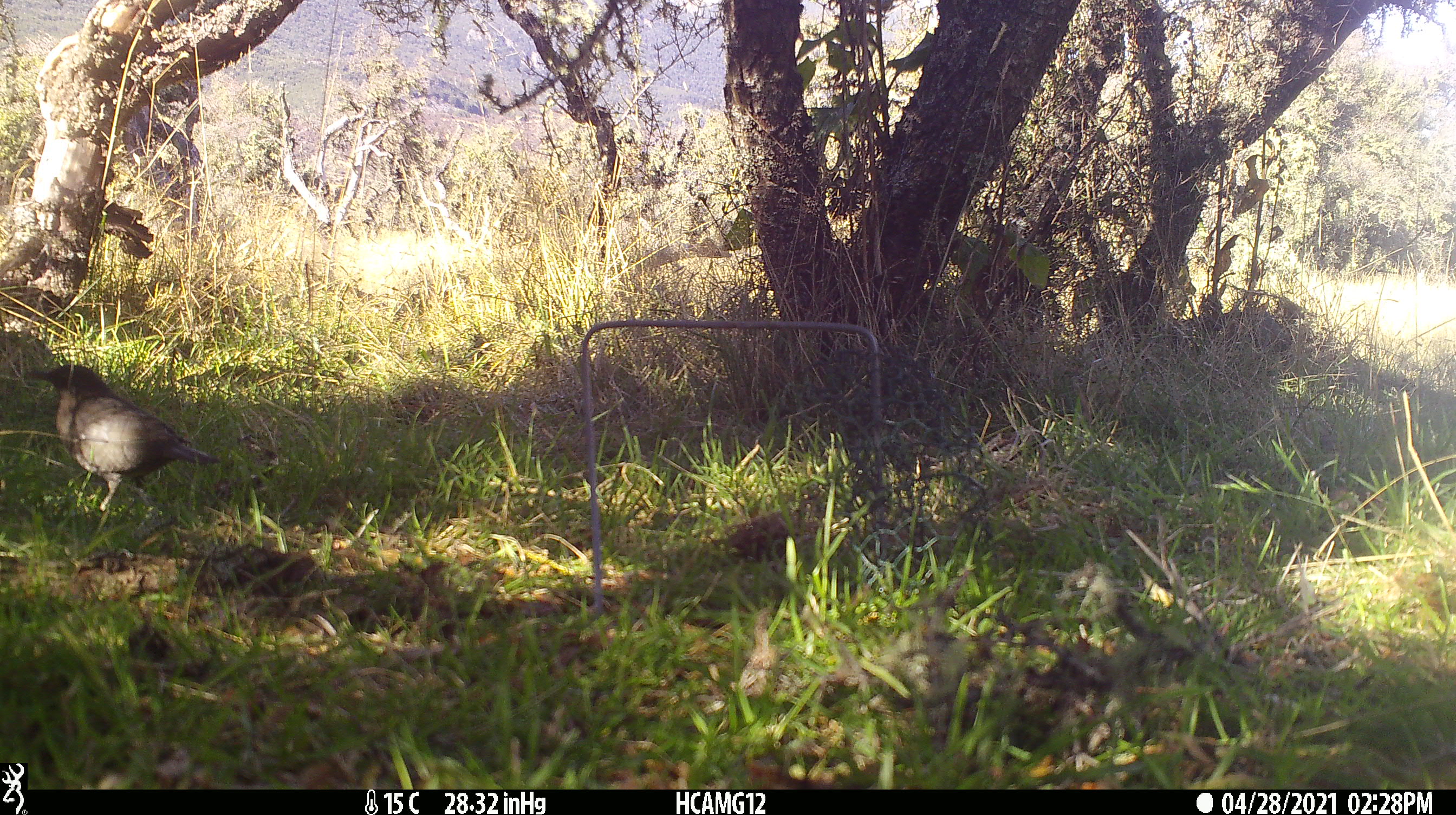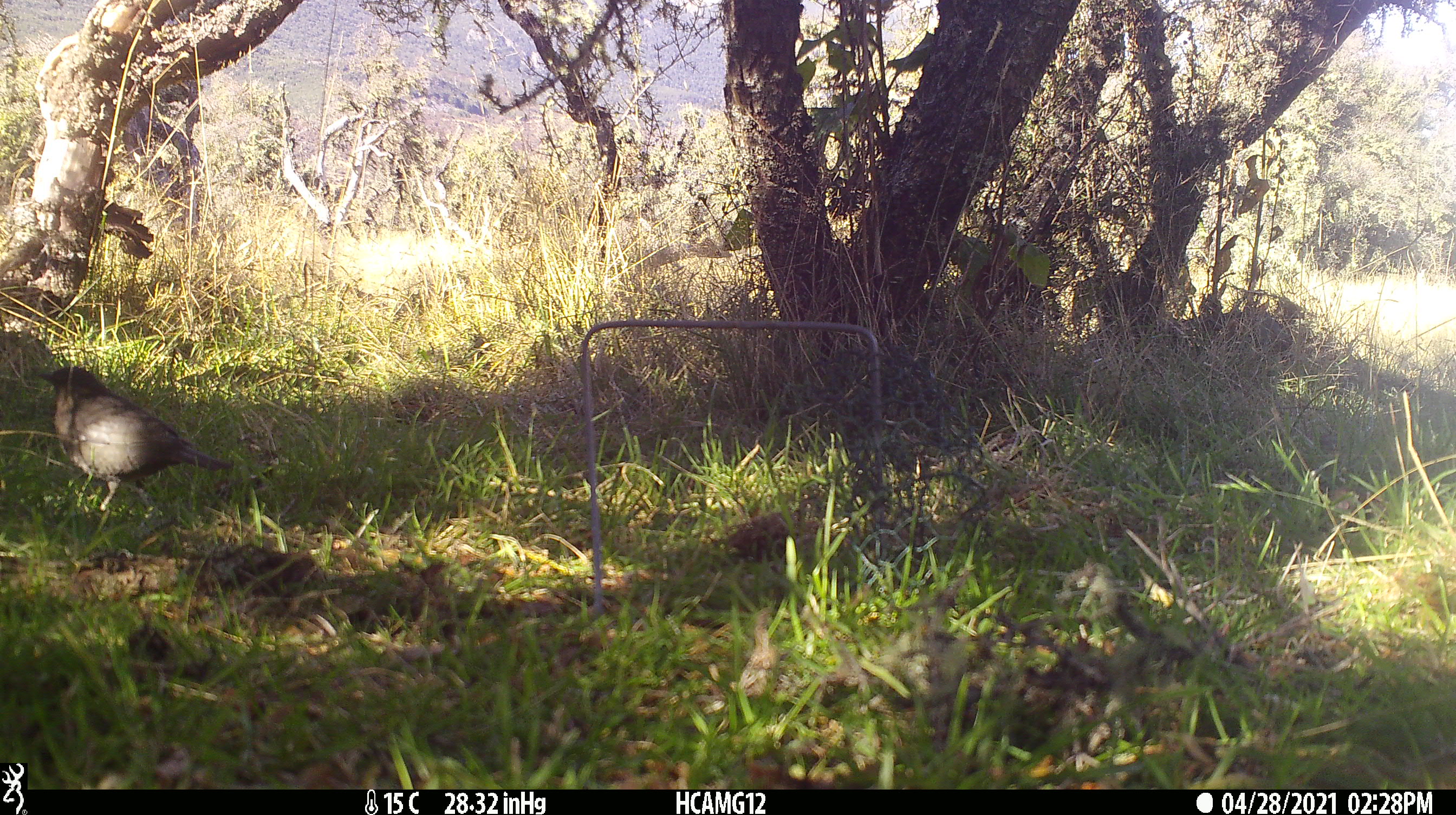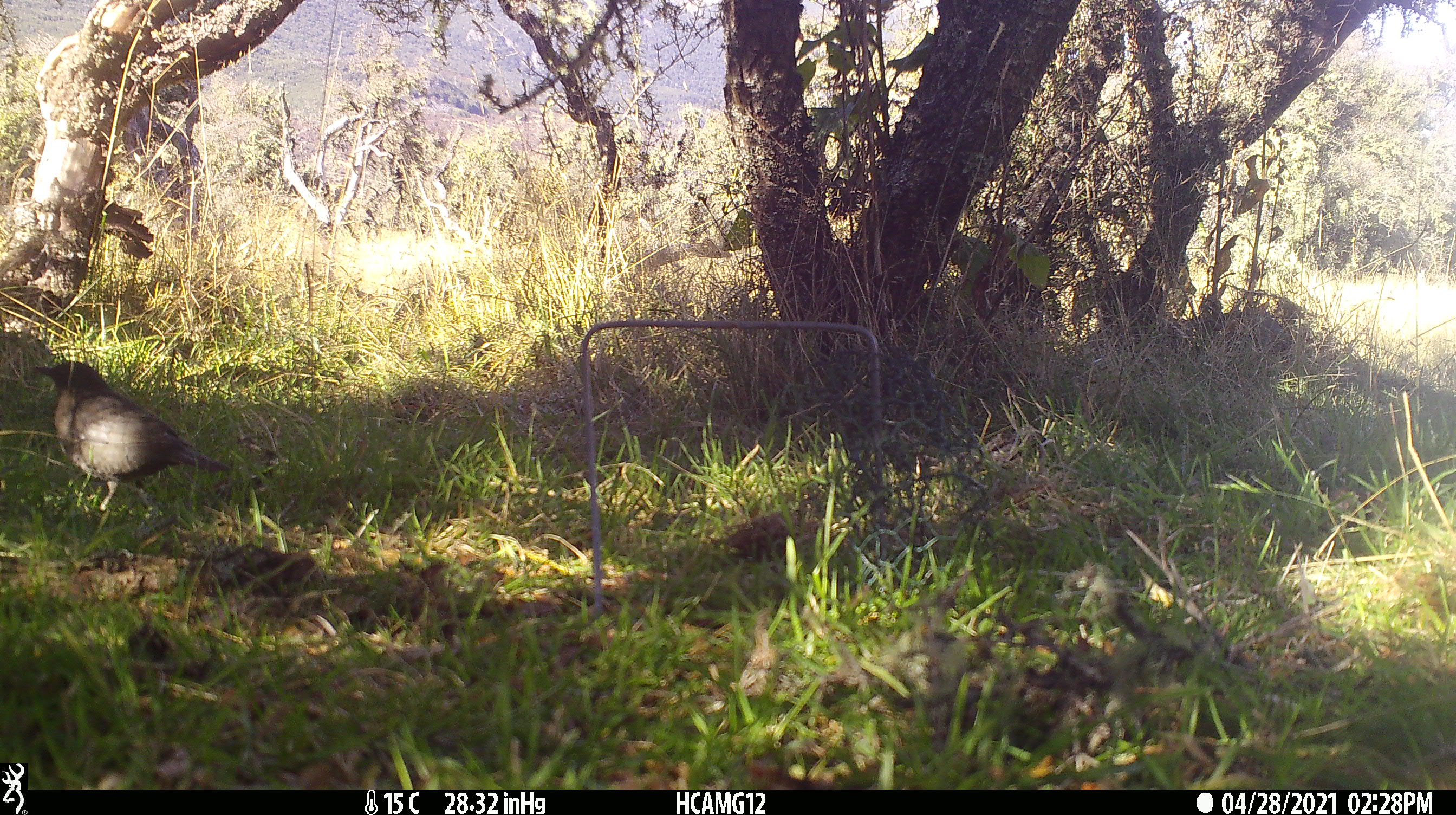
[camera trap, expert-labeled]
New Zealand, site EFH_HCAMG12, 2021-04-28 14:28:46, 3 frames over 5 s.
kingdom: Animalia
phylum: Chordata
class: Aves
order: Passeriformes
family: Turdidae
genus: Turdus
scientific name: Turdus merula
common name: eurasian blackbird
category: blackbird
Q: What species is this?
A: Blackbird (eurasian blackbird) (Turdus merula).